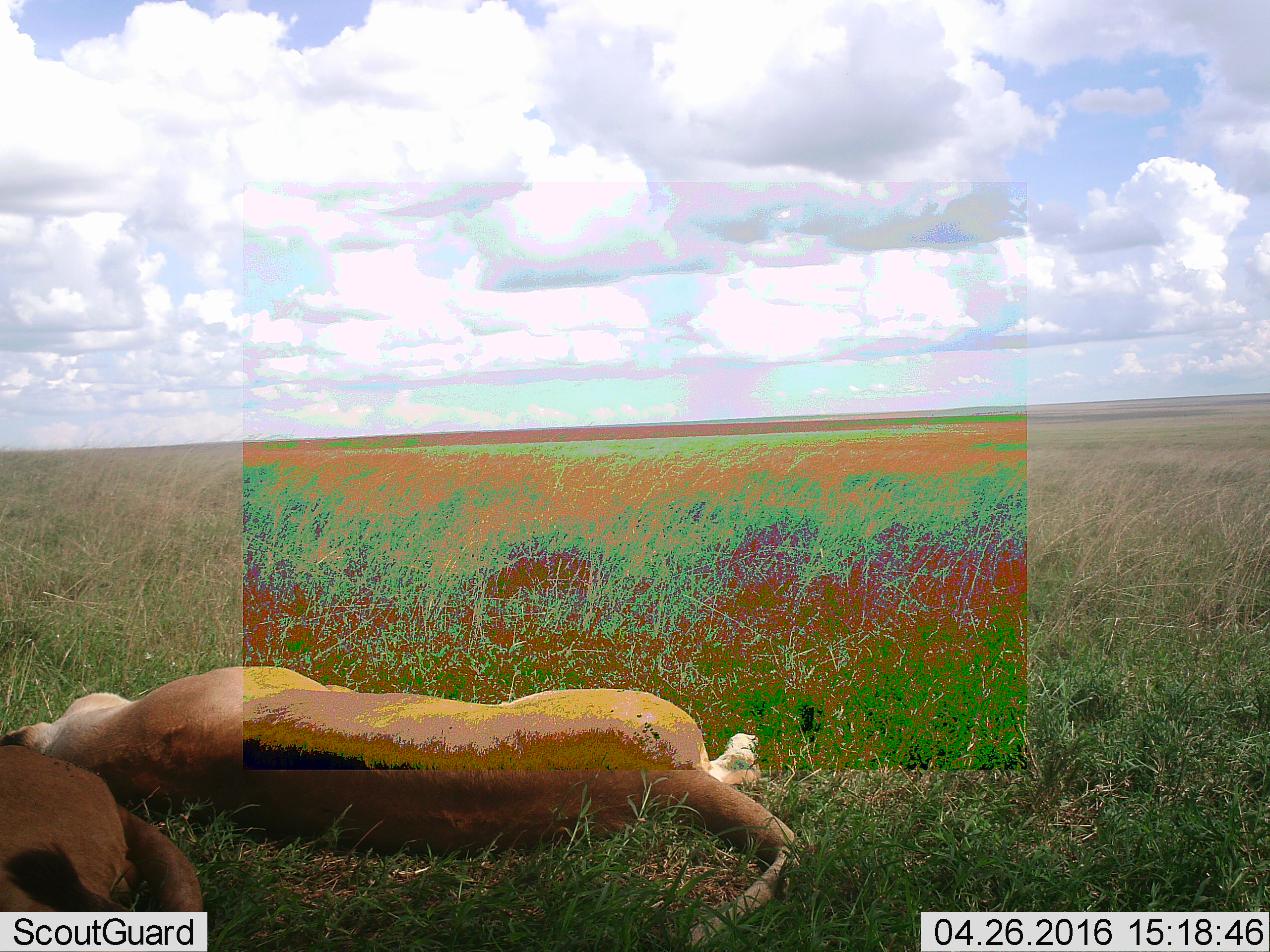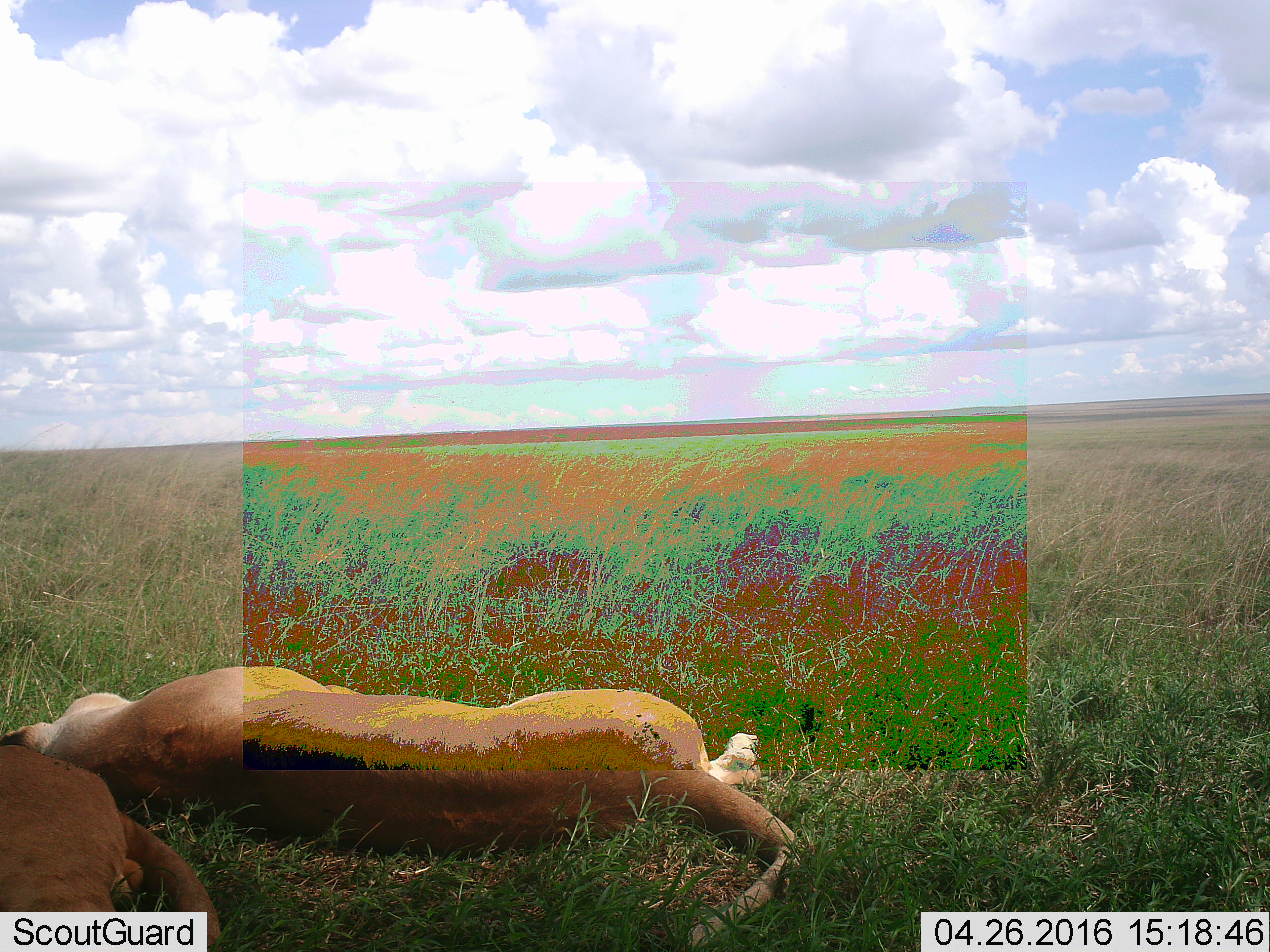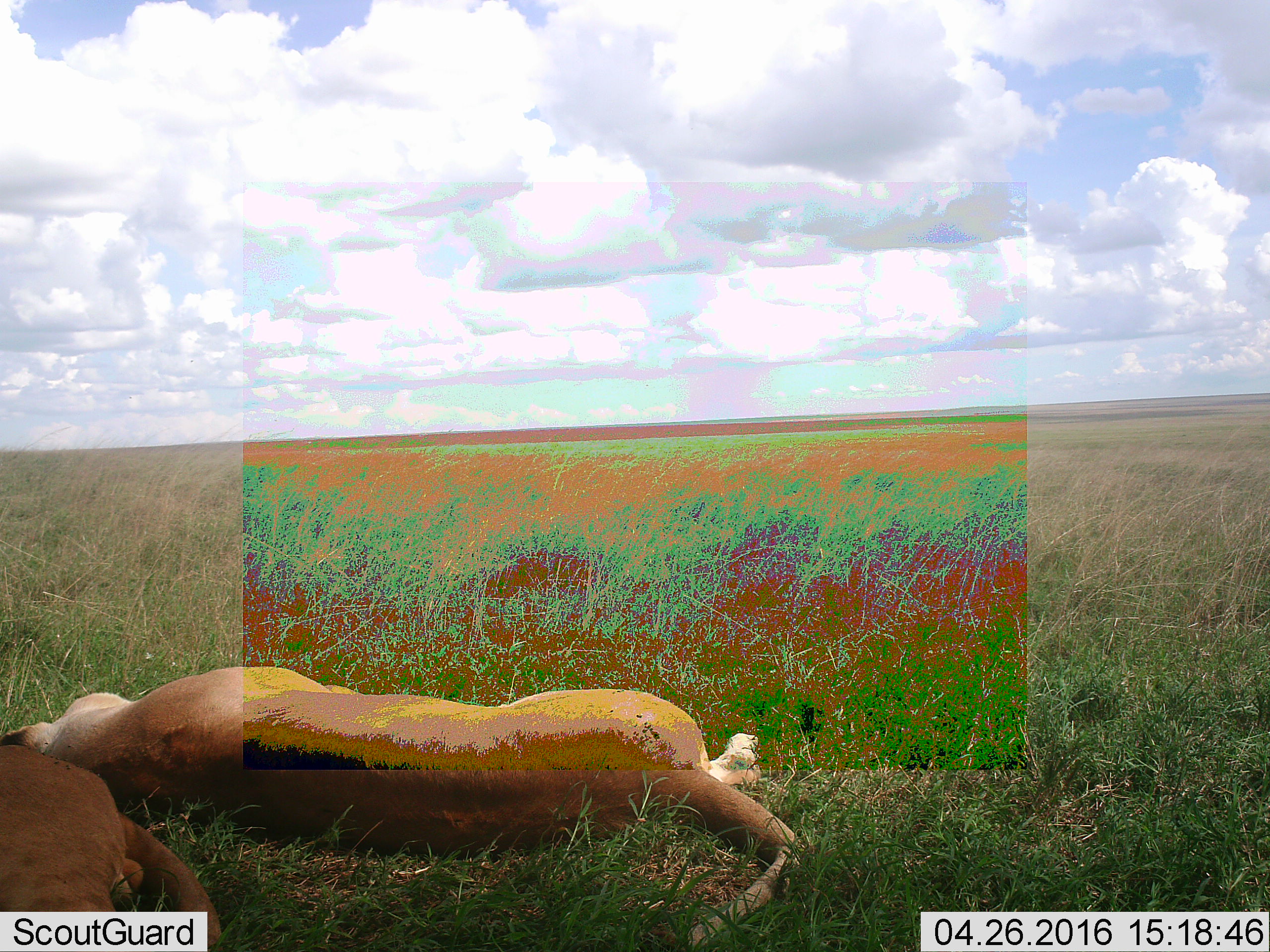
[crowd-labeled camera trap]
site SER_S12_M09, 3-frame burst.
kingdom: Animalia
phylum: Chordata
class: Mammalia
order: Carnivora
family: Felidae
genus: Panthera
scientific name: Panthera leo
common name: lion female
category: lionfemale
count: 2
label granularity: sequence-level